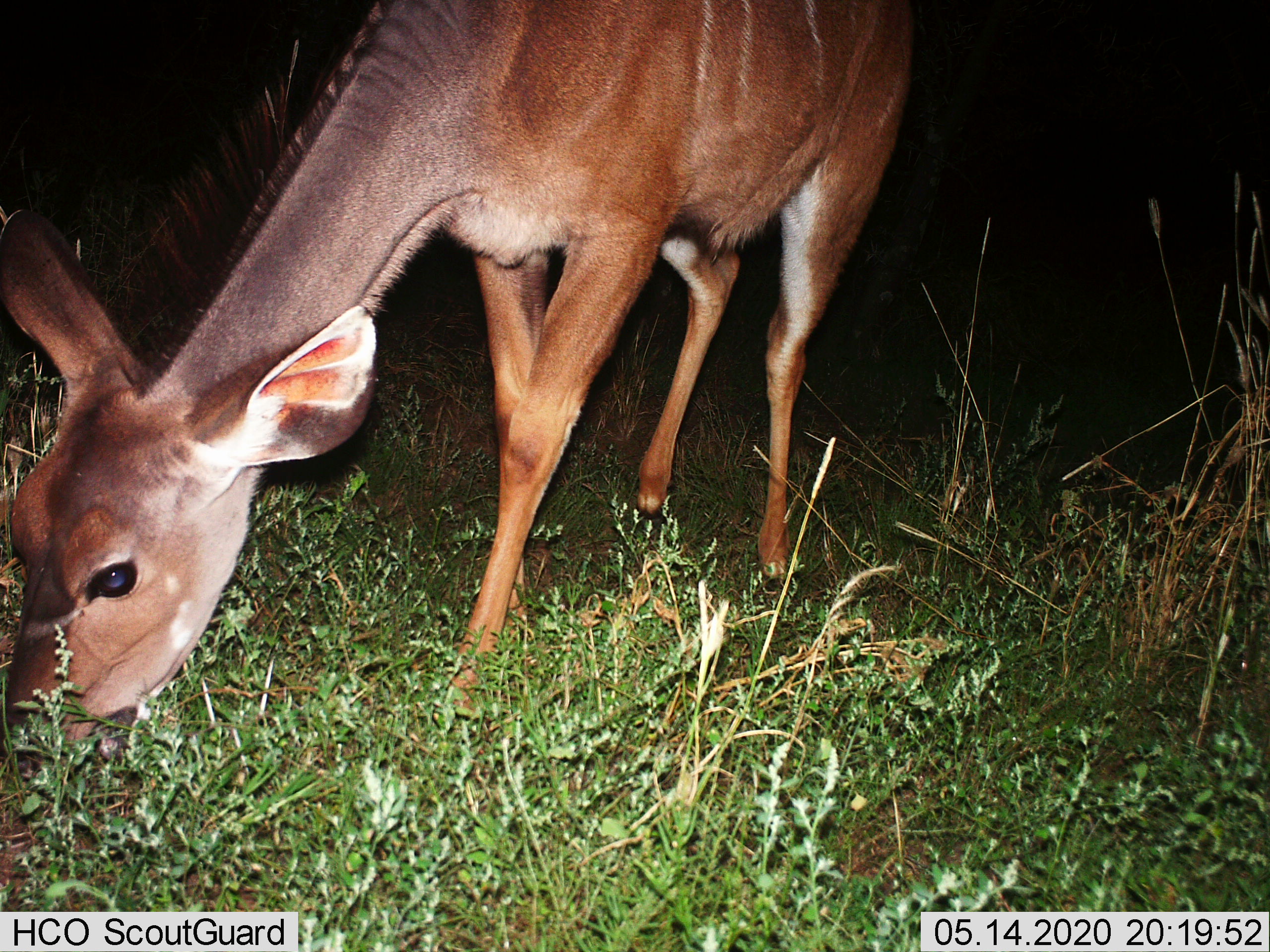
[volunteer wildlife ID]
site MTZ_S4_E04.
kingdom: Animalia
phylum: Chordata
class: Mammalia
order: Artiodactyla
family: Bovidae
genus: Tragelaphus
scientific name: Tragelaphus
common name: kudu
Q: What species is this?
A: Kudu (Tragelaphus).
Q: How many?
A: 1.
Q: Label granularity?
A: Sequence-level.